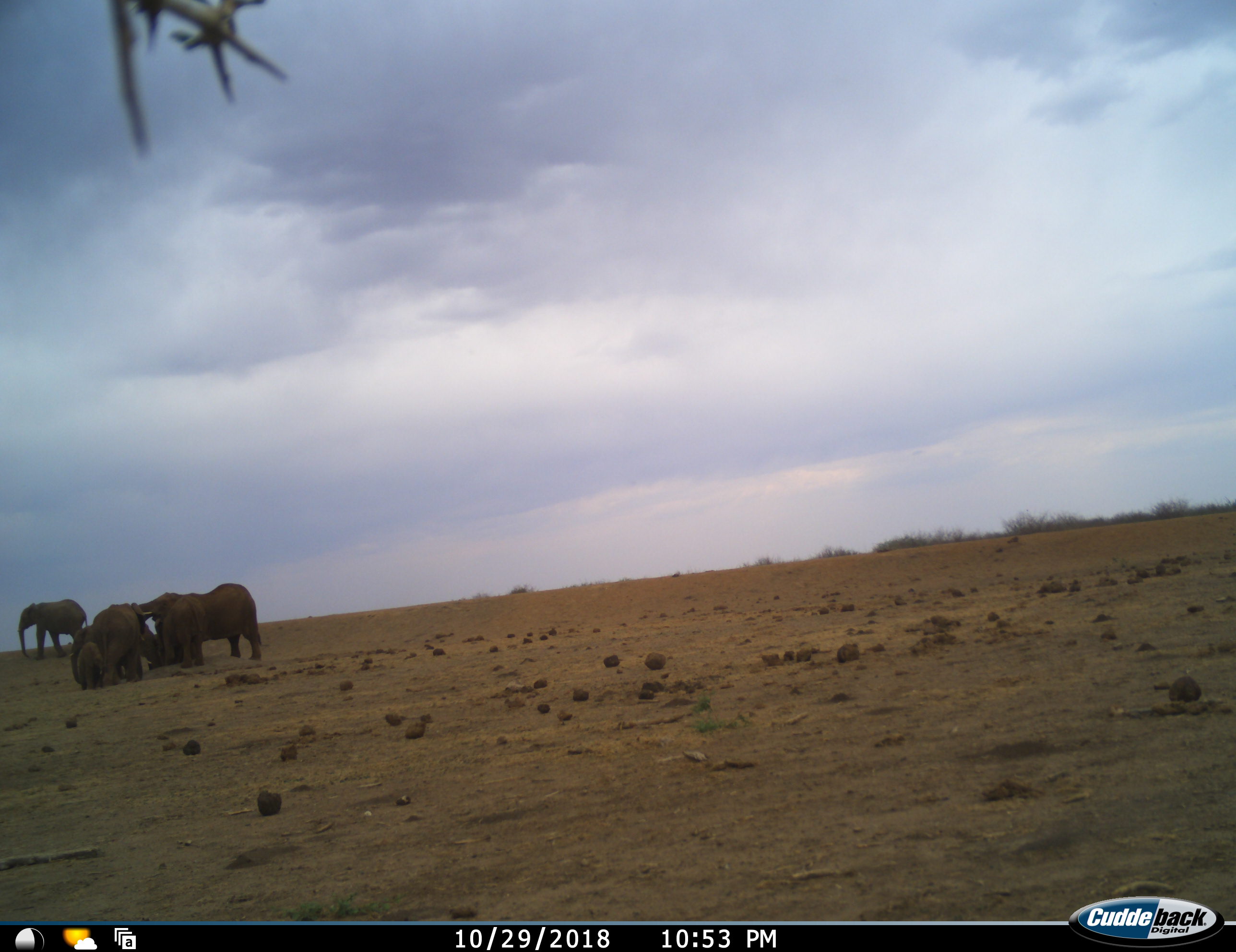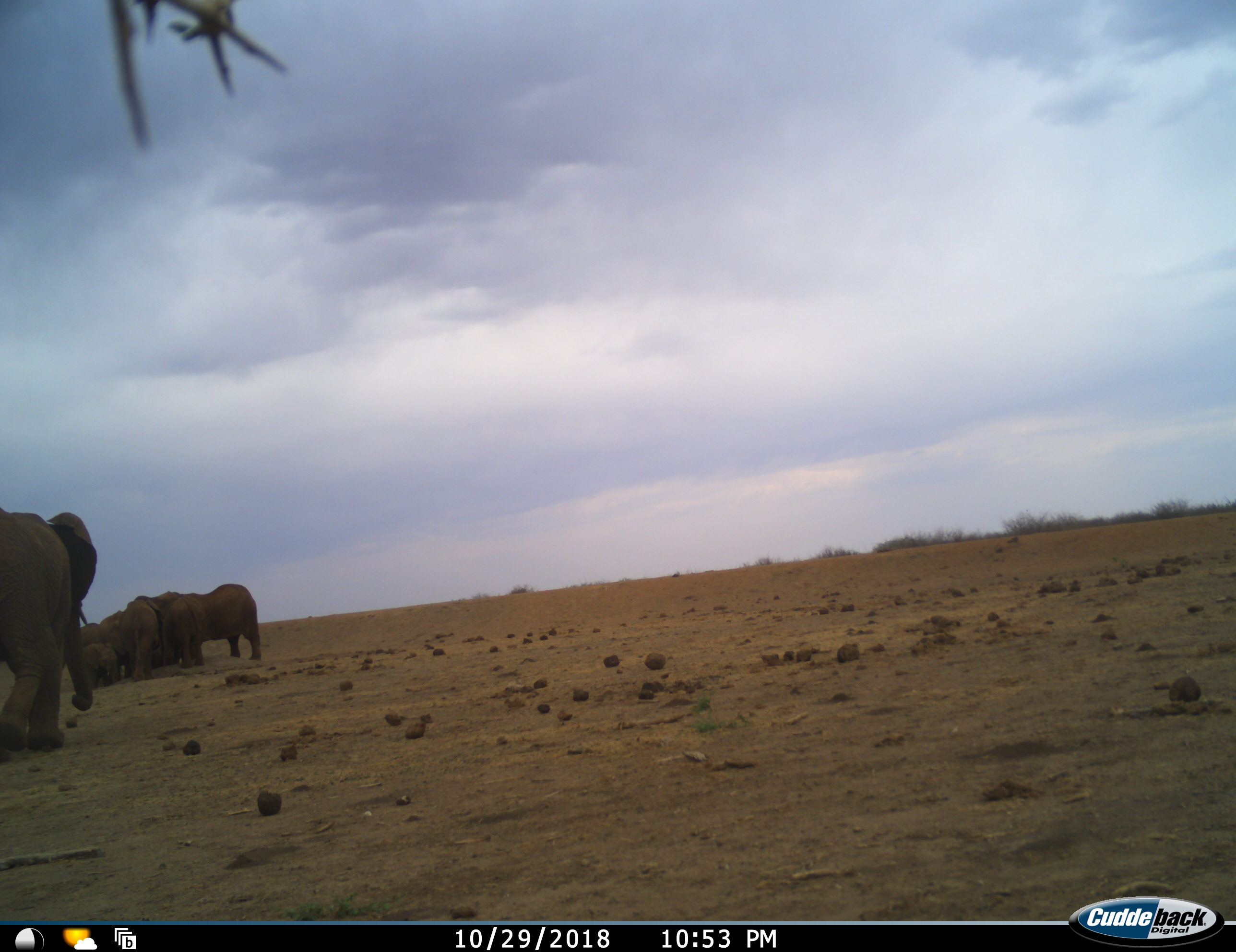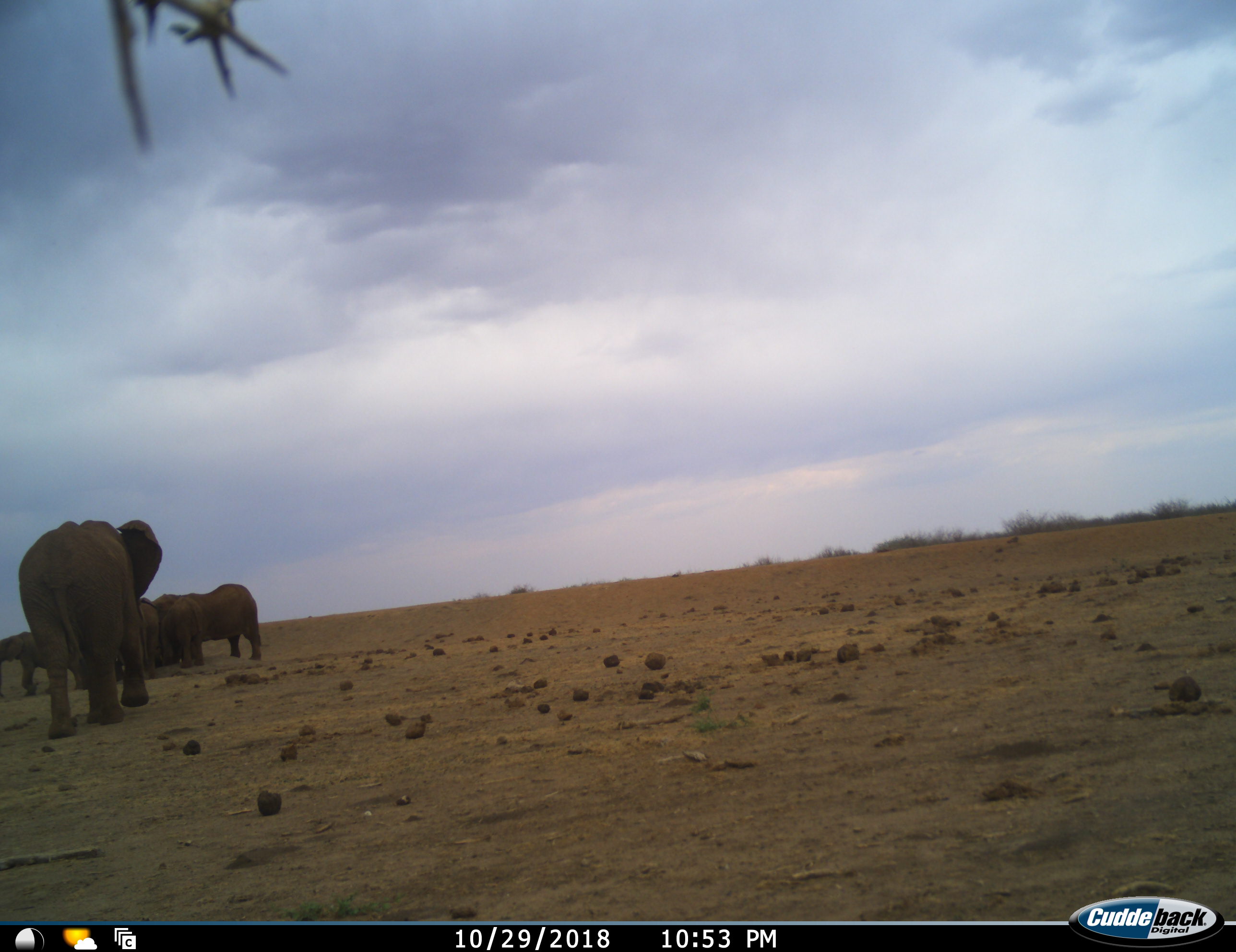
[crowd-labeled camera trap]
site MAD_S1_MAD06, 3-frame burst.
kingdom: Animalia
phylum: Chordata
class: Mammalia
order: Proboscidea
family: Elephantidae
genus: Loxodonta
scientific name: Loxodonta africana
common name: african bush elephant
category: elephant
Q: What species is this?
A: Elephant (african bush elephant) (Loxodonta africana).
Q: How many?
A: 7.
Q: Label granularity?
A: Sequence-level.